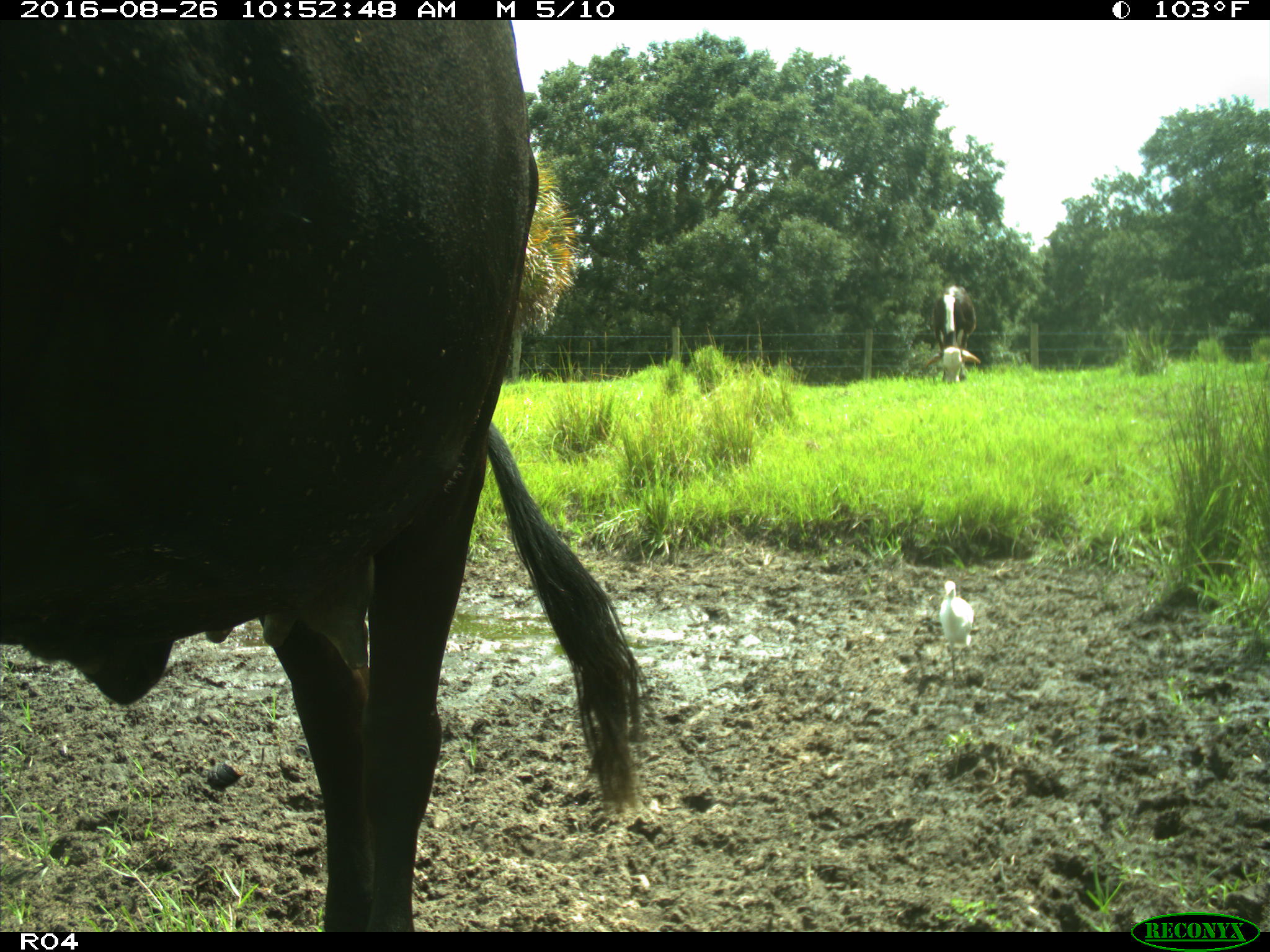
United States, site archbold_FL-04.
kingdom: Animalia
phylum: Chordata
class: Mammalia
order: Artiodactyla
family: Bovidae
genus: Bos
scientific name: Bos taurus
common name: domestic cow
Bos taurus (domestic cow).